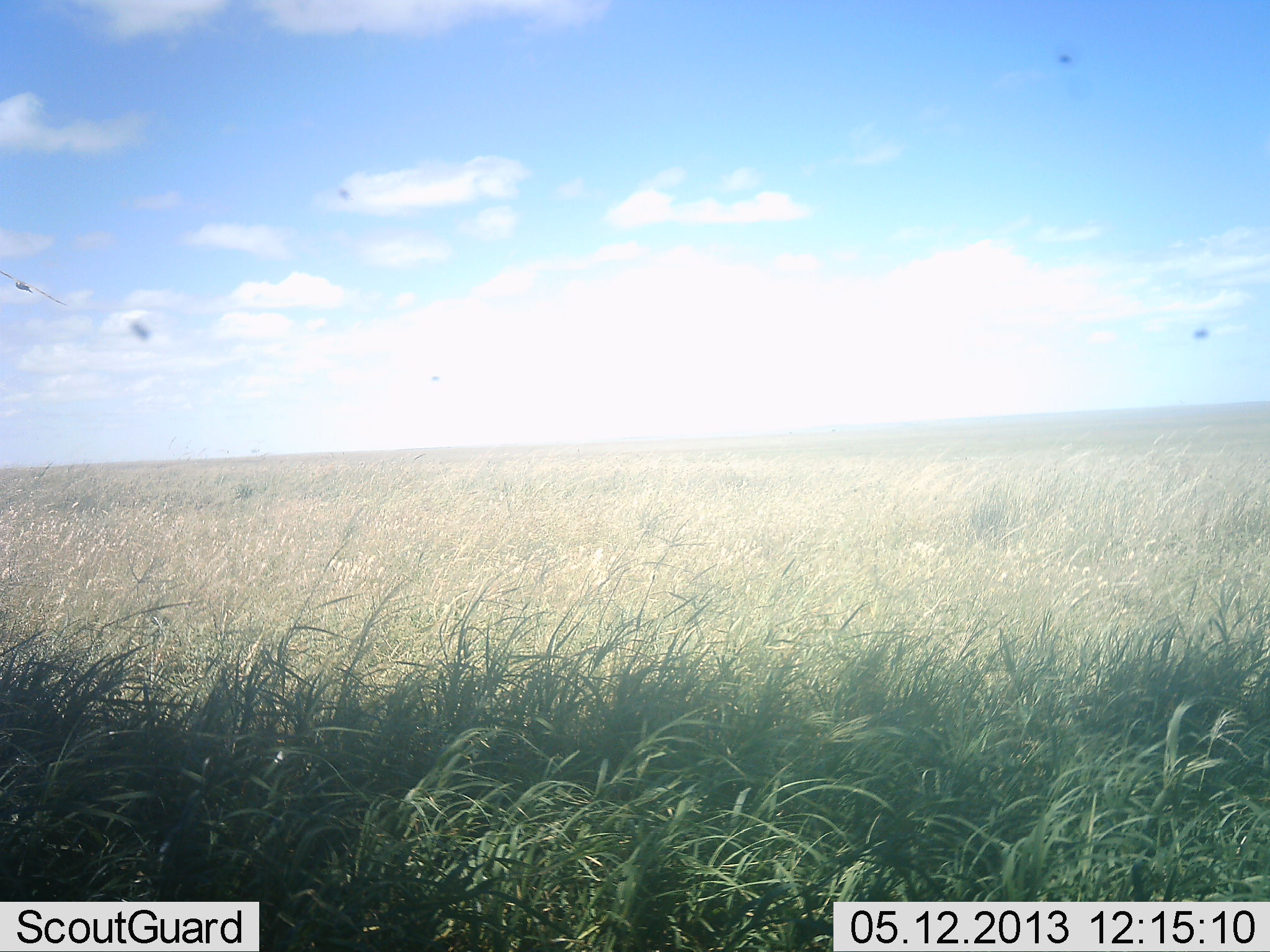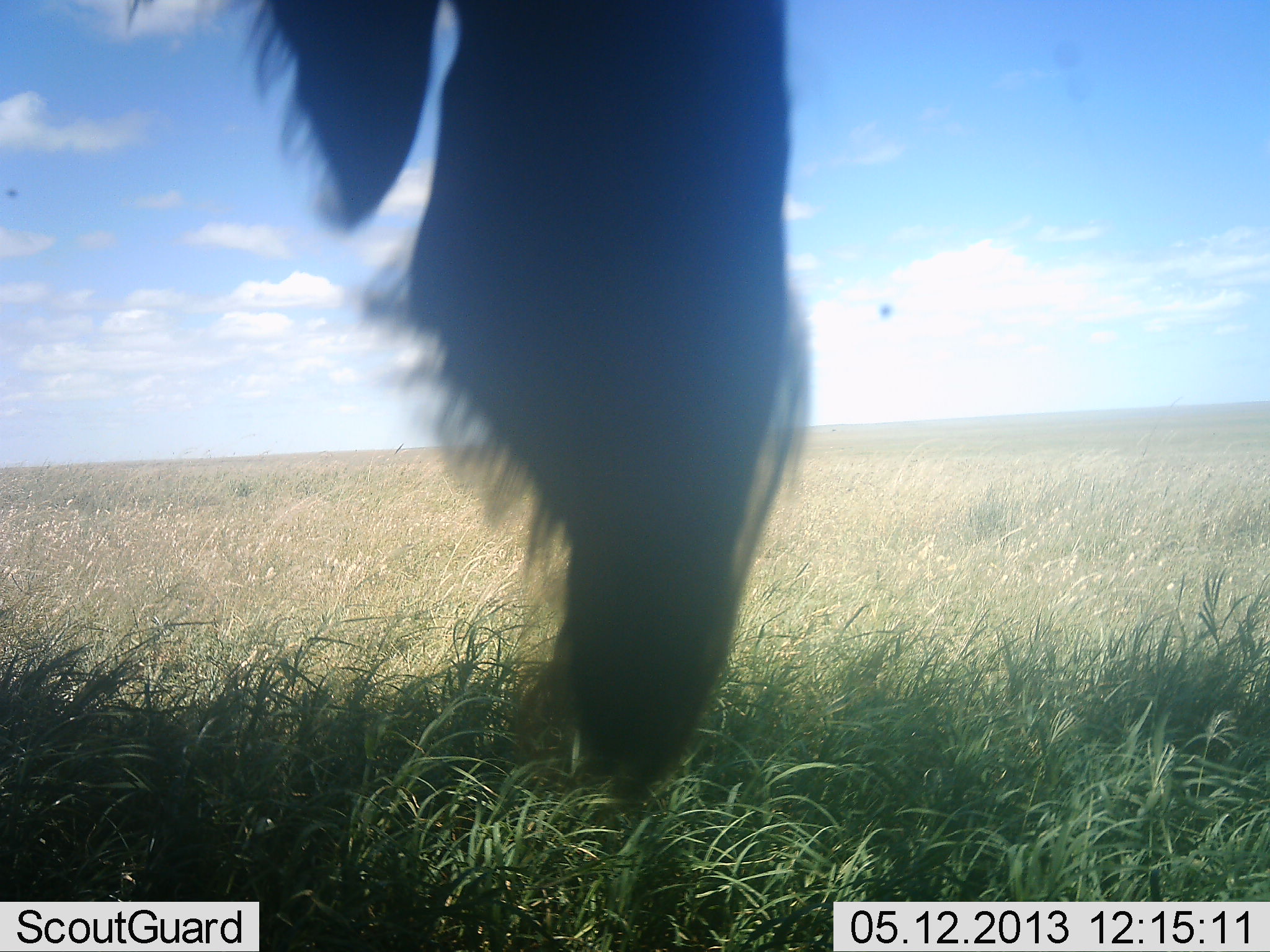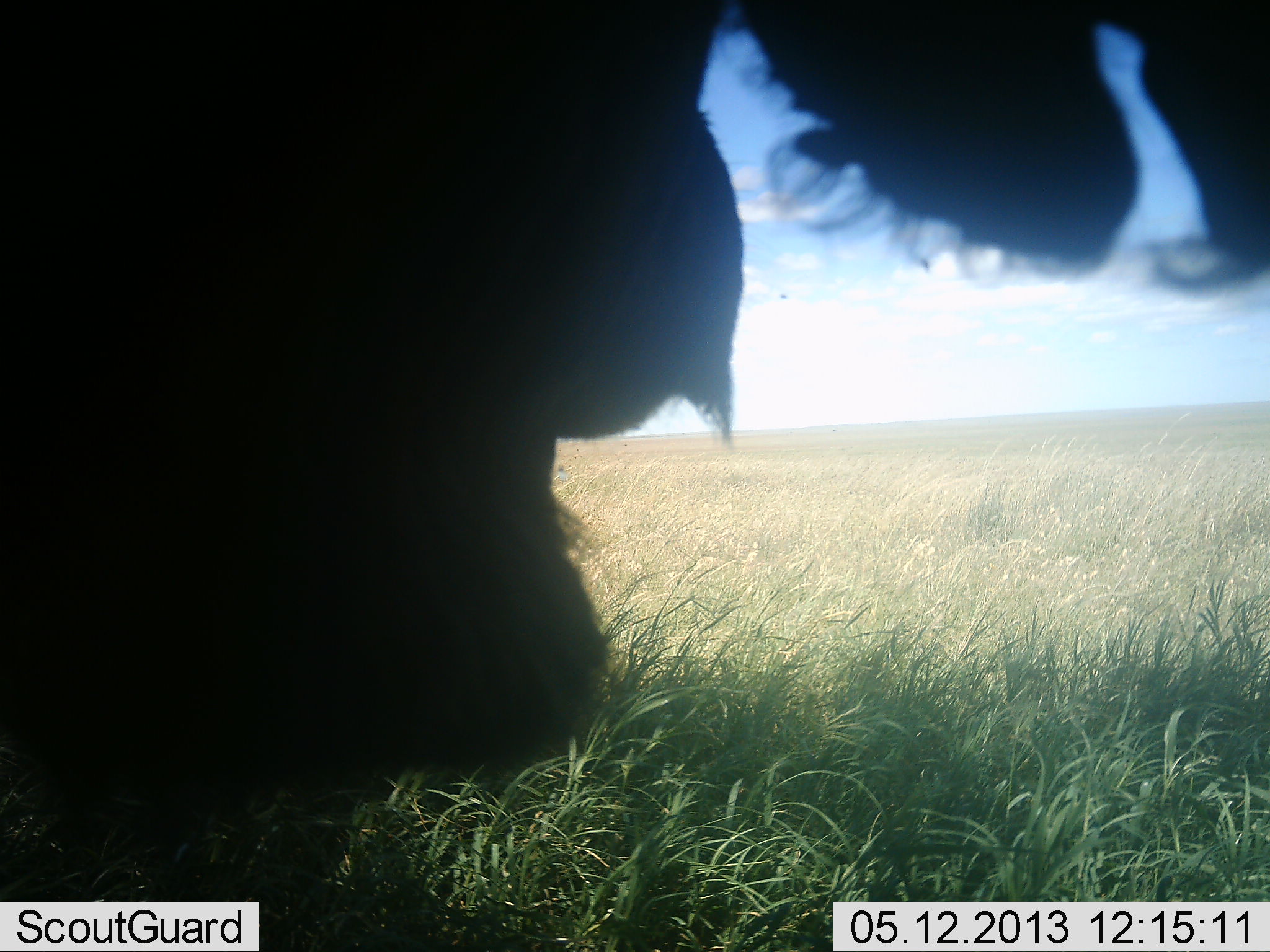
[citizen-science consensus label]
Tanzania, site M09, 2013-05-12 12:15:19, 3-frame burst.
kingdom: Animalia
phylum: Chordata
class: Mammalia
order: Artiodactyla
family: Bovidae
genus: Syncerus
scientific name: Syncerus caffer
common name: cape buffalo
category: buffalo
Buffalo (cape buffalo) (Syncerus caffer), count 1. Behavior (volunteer vote fractions): standing 25%, resting 0%, moving 75%, interacting 0%. Young present (vote fraction): 0%. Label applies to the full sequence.